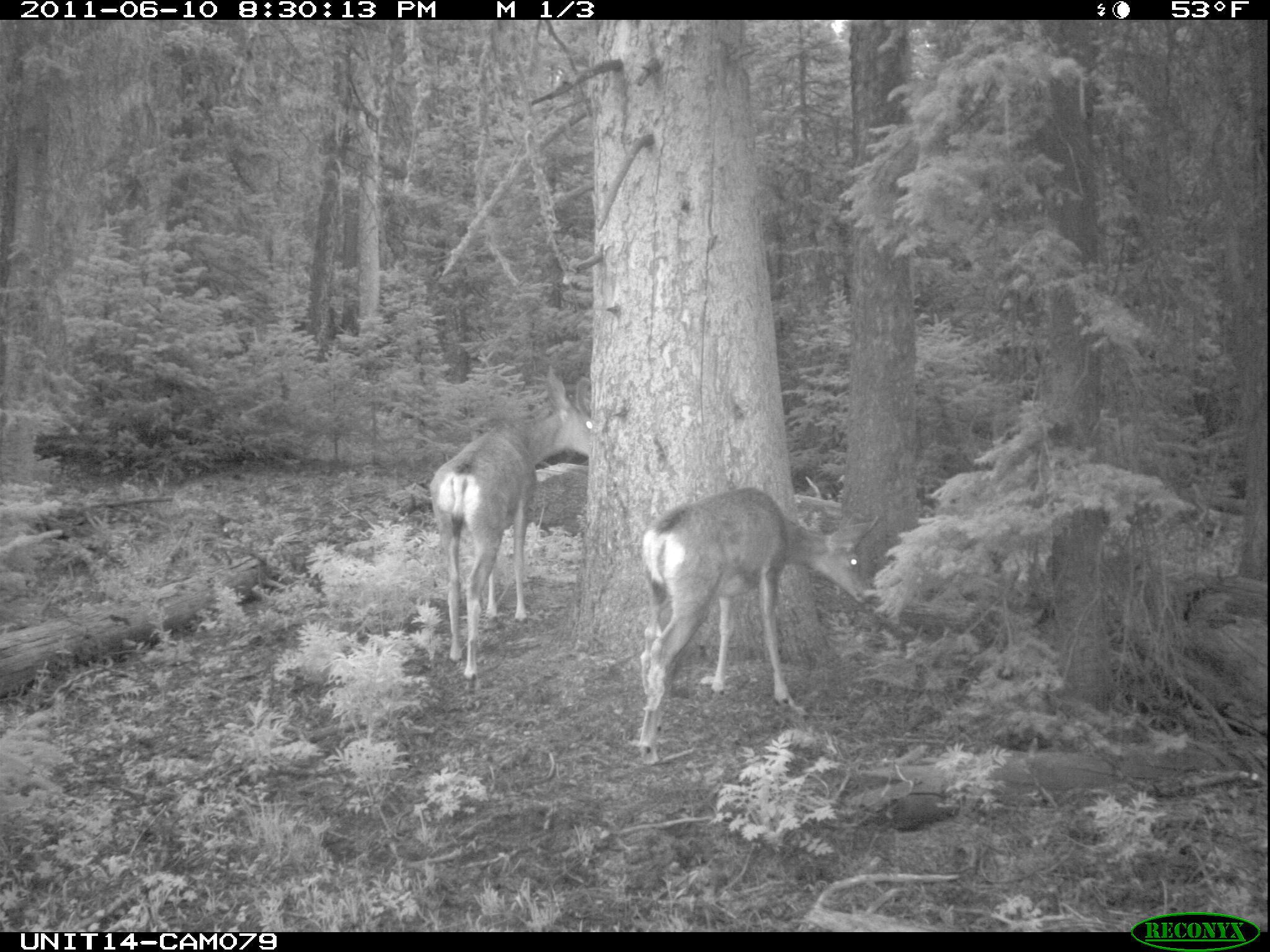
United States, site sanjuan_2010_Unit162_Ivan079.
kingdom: Animalia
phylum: Chordata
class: Mammalia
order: Artiodactyla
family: Cervidae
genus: Odocoileus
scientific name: Odocoileus hemionus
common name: mule deer